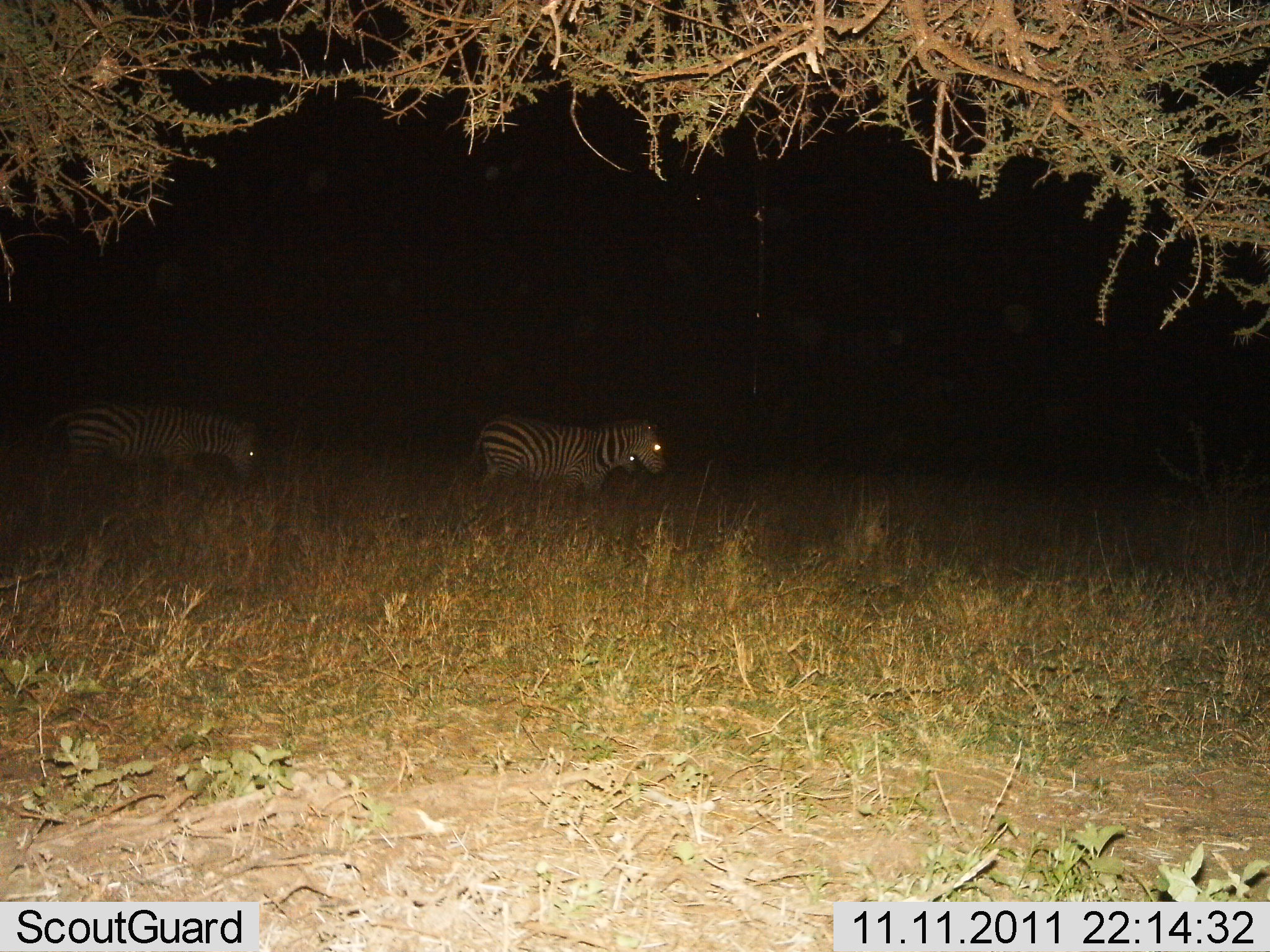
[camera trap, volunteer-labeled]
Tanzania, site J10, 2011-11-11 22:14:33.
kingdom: Animalia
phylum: Chordata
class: Mammalia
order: Perissodactyla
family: Equidae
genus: Equus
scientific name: Equus quagga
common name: plains zebra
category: zebra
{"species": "zebra (plains zebra) (Equus quagga)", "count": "3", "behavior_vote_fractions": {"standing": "36%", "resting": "0%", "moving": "64%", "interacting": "0%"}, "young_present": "0%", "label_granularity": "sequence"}